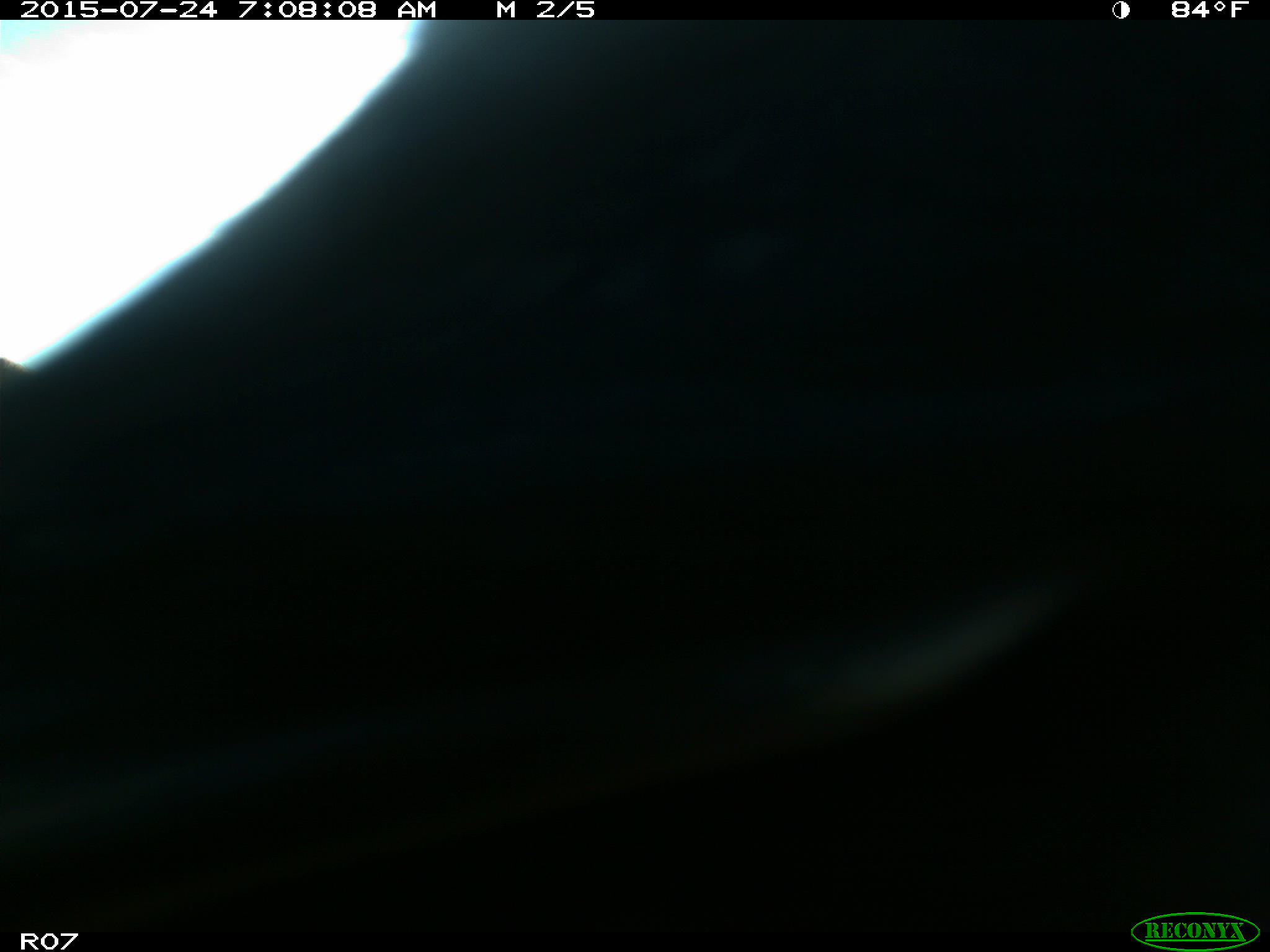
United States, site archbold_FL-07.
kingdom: Animalia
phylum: Chordata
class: Mammalia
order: Artiodactyla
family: Bovidae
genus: Bos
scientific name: Bos taurus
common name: domestic cow